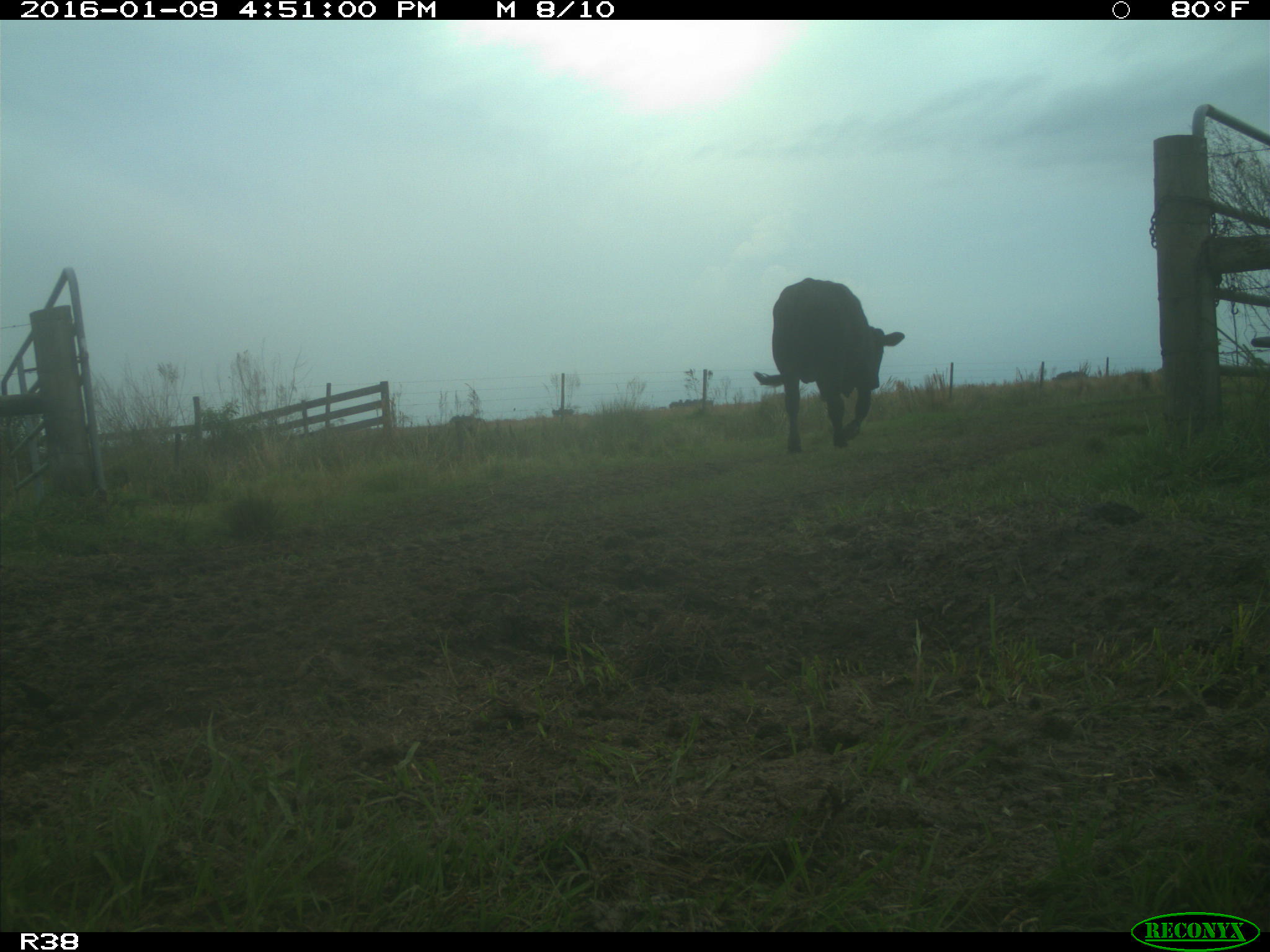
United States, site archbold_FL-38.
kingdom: Animalia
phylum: Chordata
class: Mammalia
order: Artiodactyla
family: Bovidae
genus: Bos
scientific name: Bos taurus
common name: domestic cow